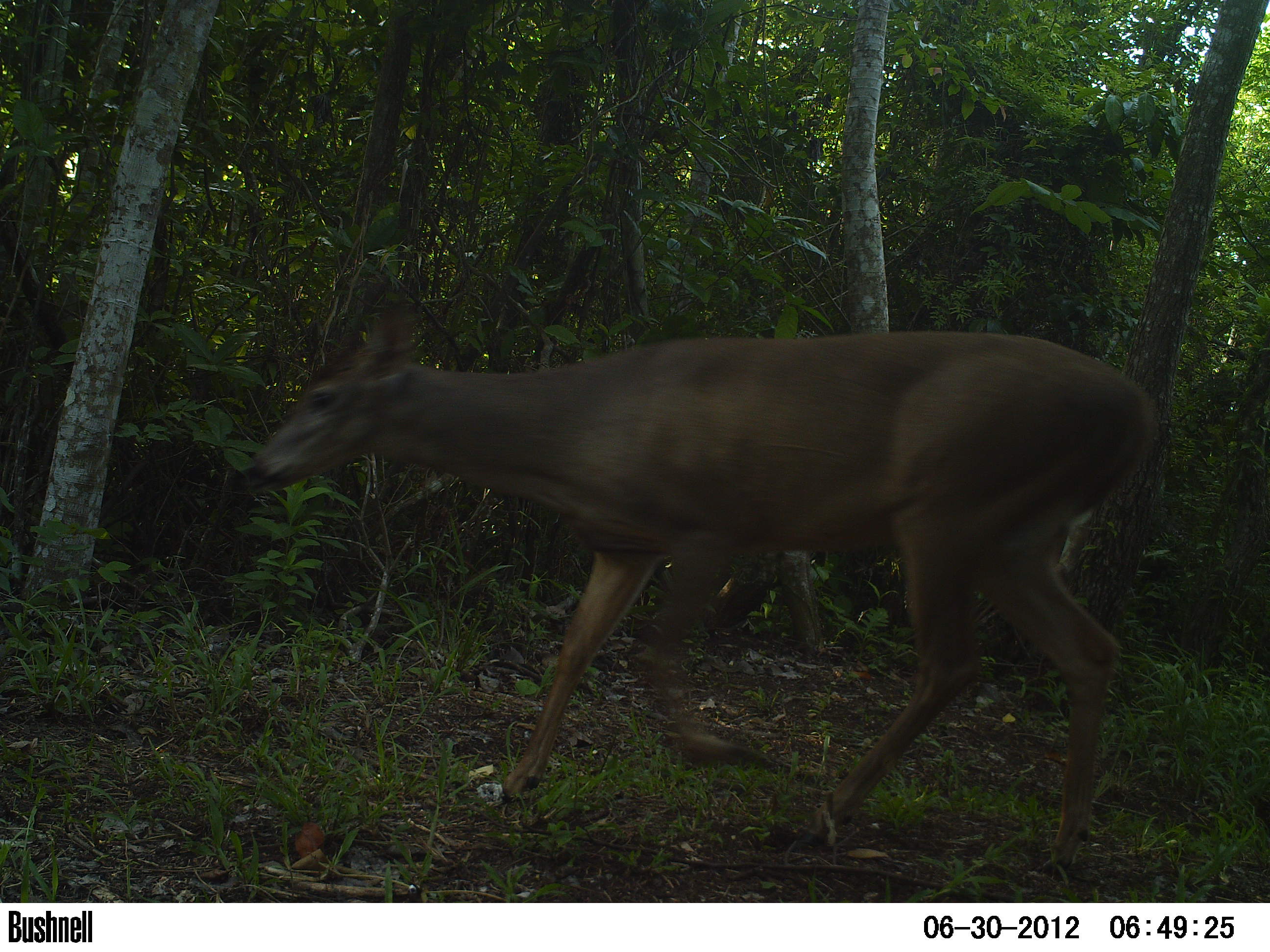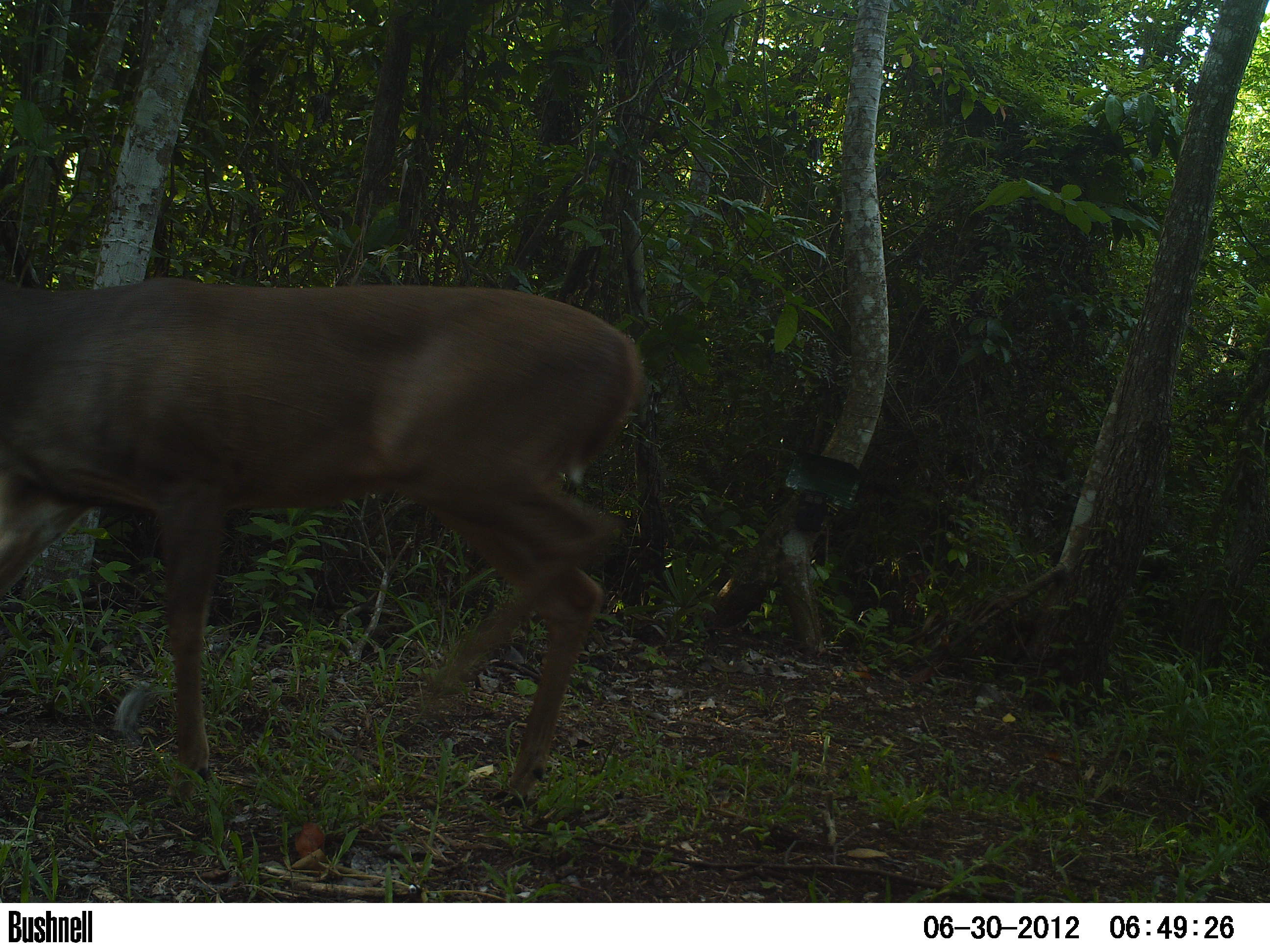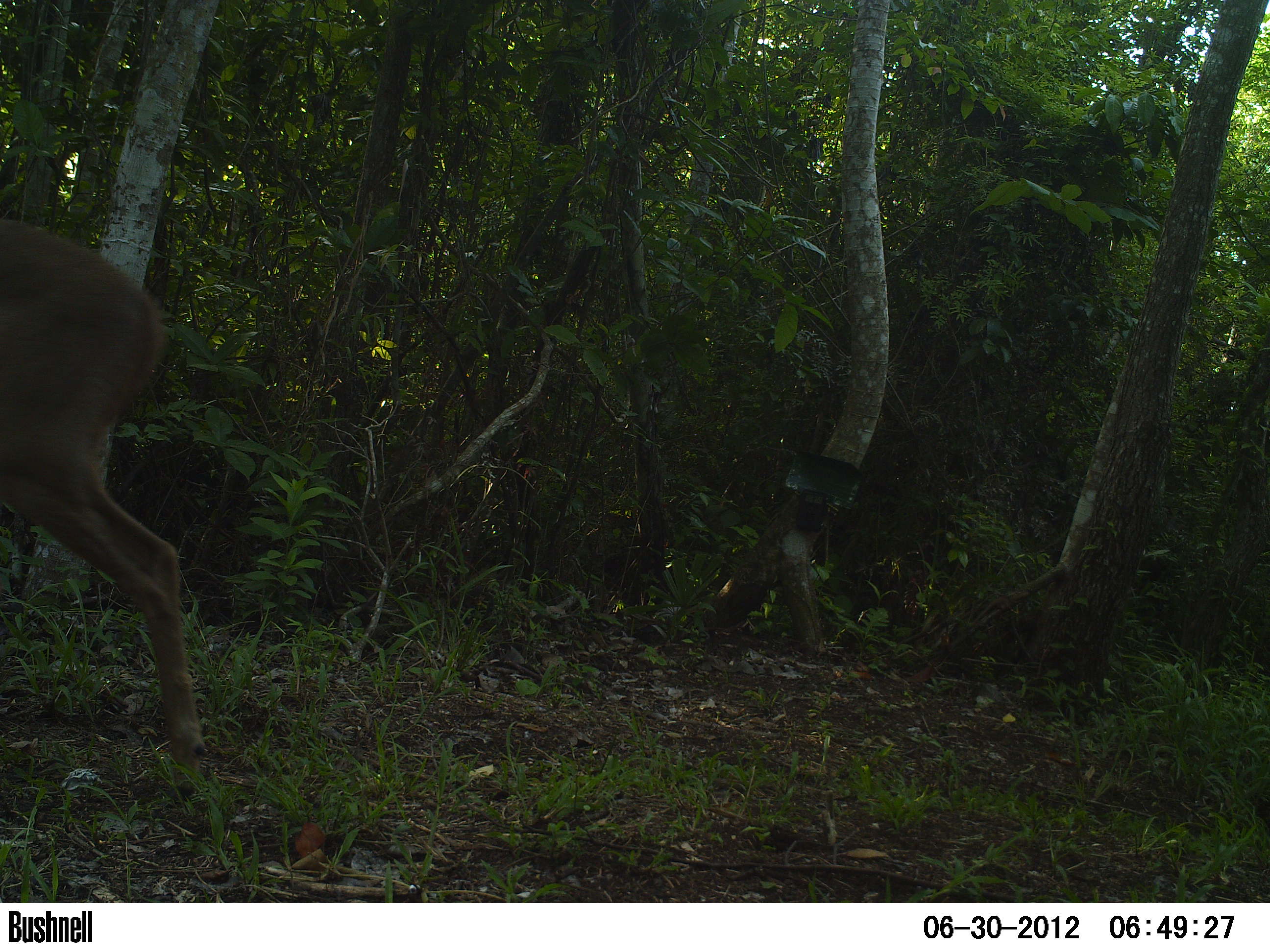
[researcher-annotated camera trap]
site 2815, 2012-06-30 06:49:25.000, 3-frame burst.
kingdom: Animalia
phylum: Chordata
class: Mammalia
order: Artiodactyla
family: Cervidae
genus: Odocoileus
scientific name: Odocoileus virginianus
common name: white-tailed deer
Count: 1.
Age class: adult.